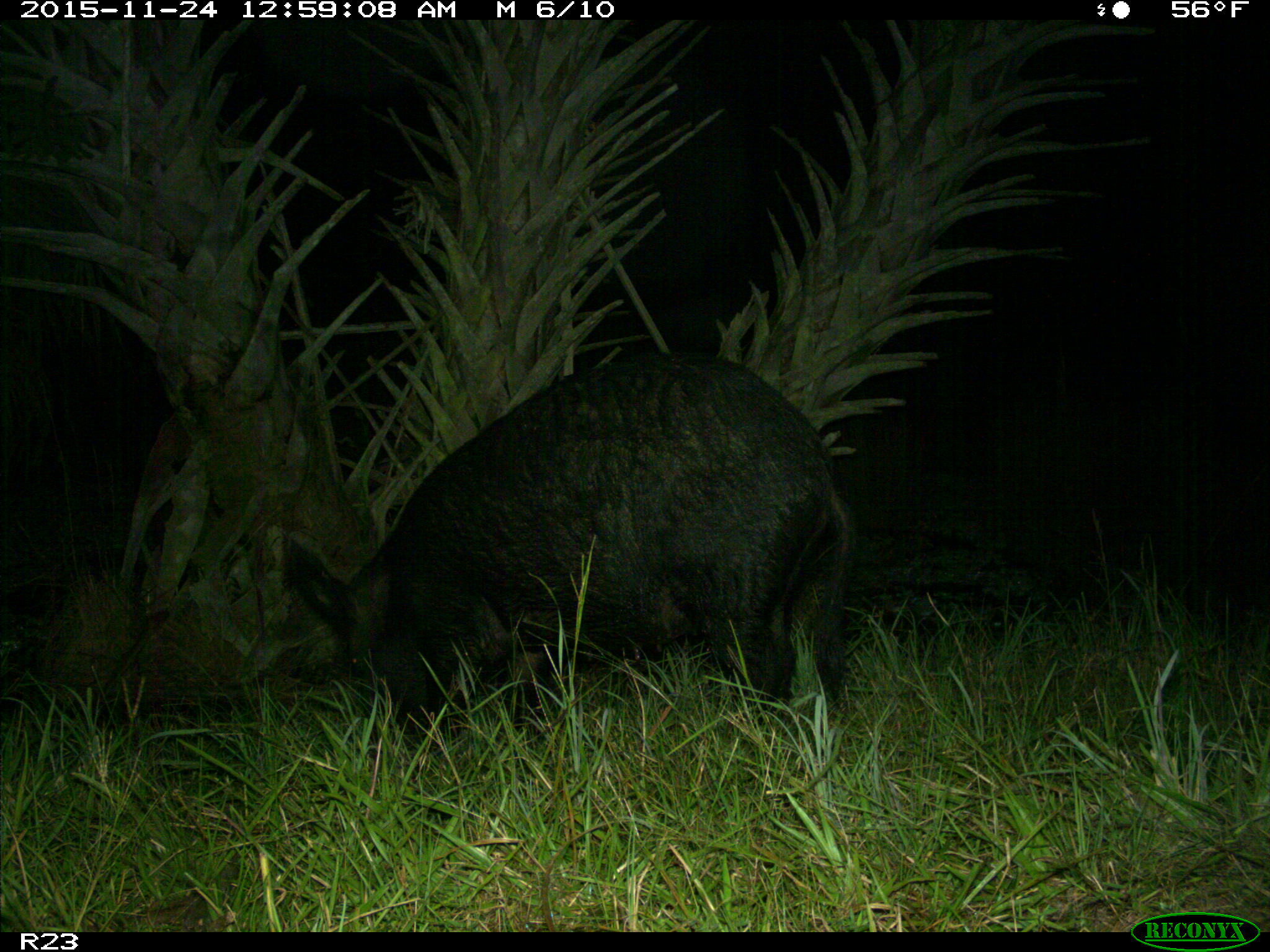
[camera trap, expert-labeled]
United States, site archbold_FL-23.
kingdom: Animalia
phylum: Chordata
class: Mammalia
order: Artiodactyla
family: Suidae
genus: Sus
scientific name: Sus scrofa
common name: wild boar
Sus scrofa (wild boar).